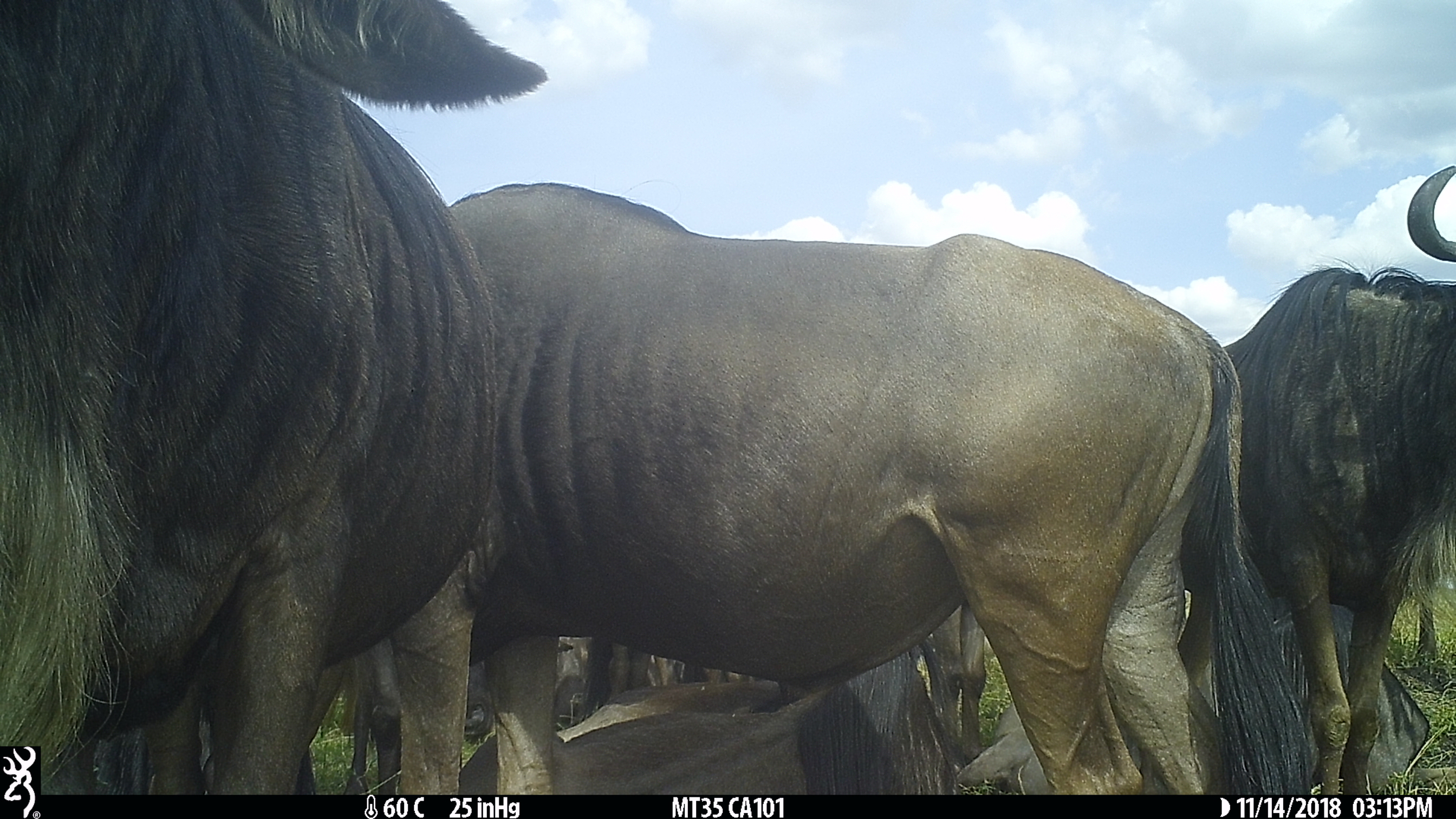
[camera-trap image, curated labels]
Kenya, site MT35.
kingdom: Animalia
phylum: Chordata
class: Mammalia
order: Artiodactyla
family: Bovidae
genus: Connochaetes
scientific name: Connochaetes taurinus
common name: blue wildebeest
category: wildebeest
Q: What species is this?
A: Wildebeest (blue wildebeest) (Connochaetes taurinus).